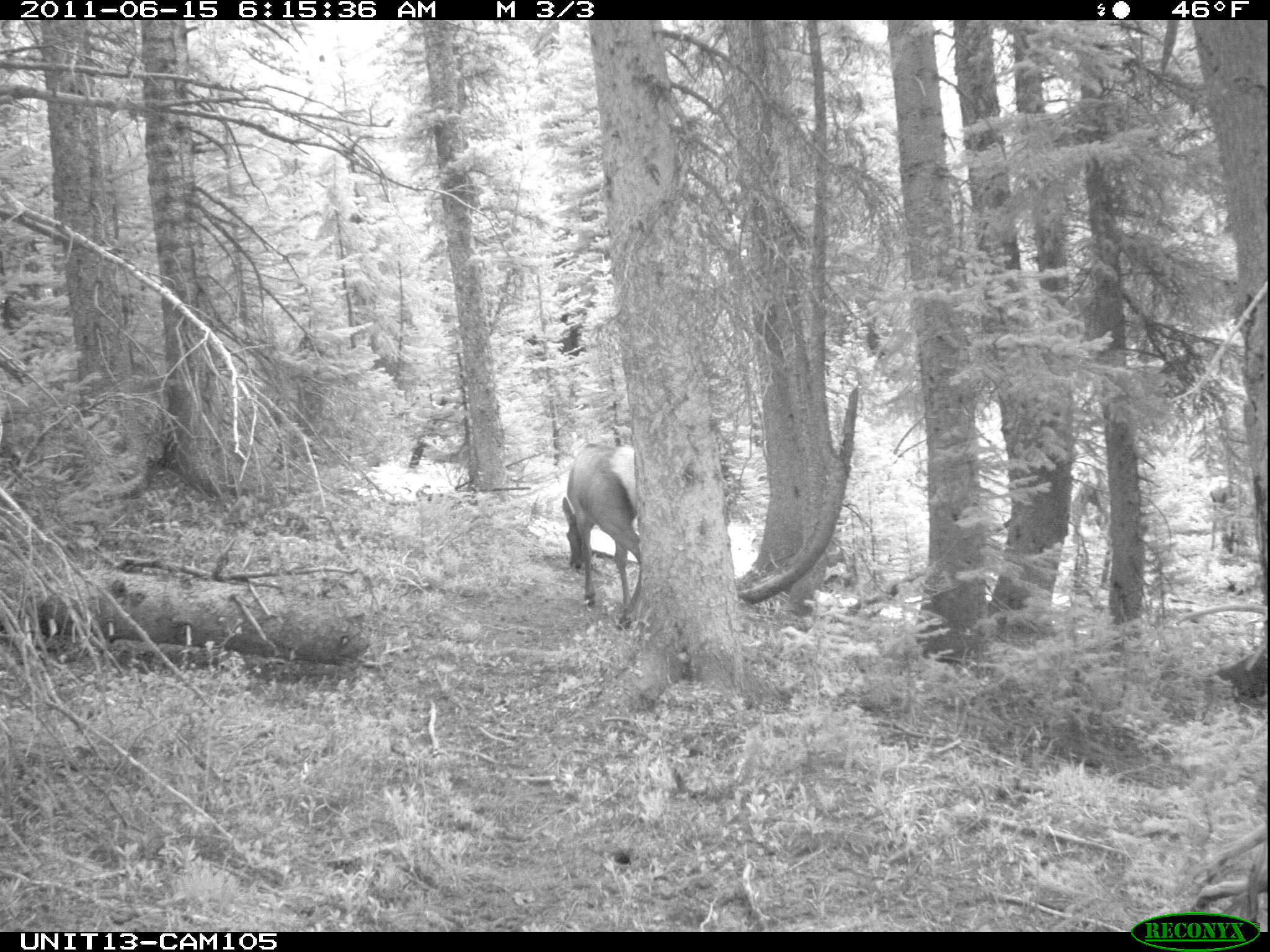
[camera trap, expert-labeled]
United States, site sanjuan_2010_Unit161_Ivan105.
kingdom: Animalia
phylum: Chordata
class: Mammalia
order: Artiodactyla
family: Cervidae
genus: Cervus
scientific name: Cervus elaphus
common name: red deer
Cervus elaphus (red deer).